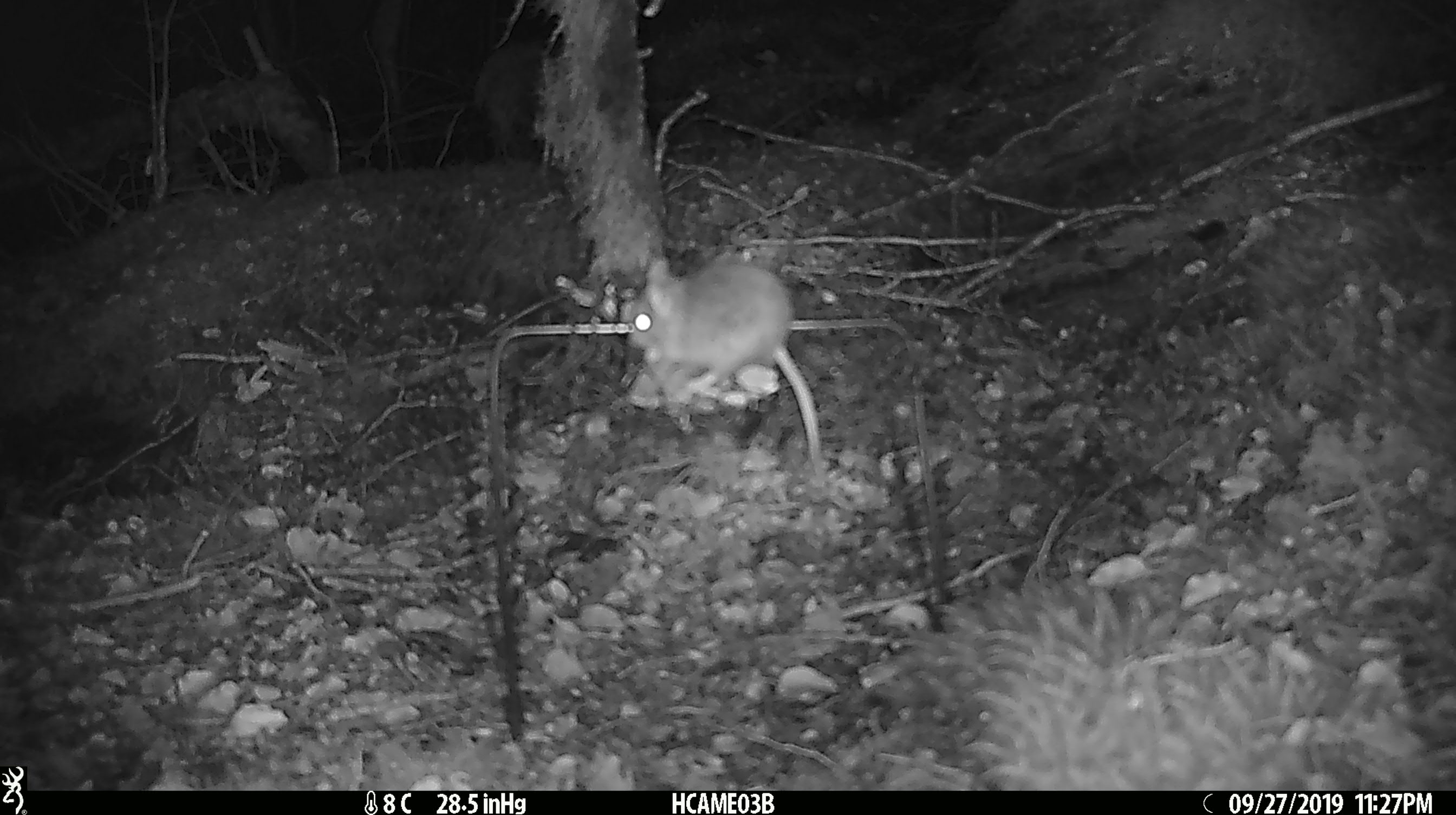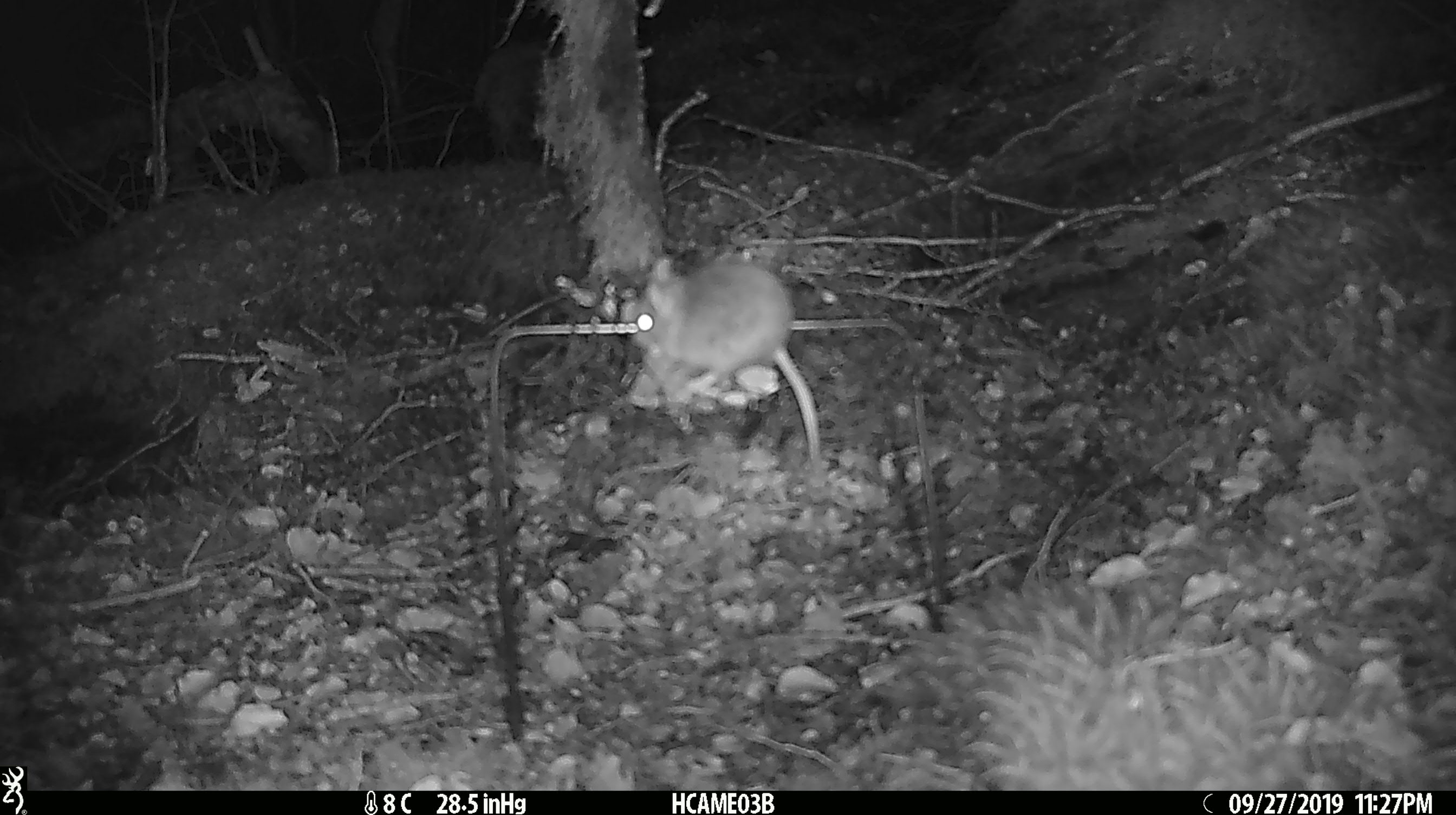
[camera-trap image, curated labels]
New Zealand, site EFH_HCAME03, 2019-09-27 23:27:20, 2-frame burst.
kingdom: Animalia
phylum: Chordata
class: Mammalia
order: Rodentia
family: Muridae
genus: Mus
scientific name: Mus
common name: mouse